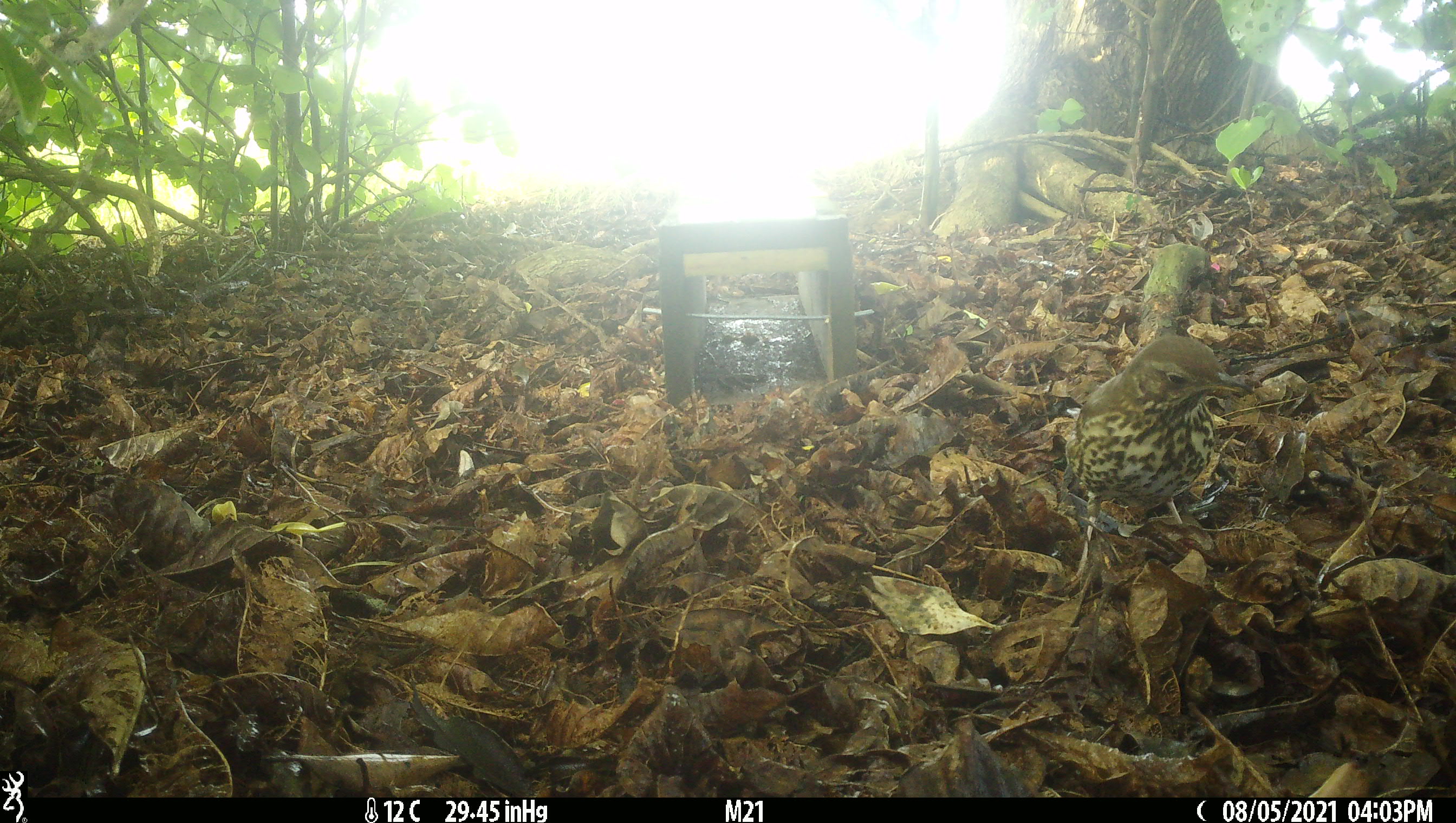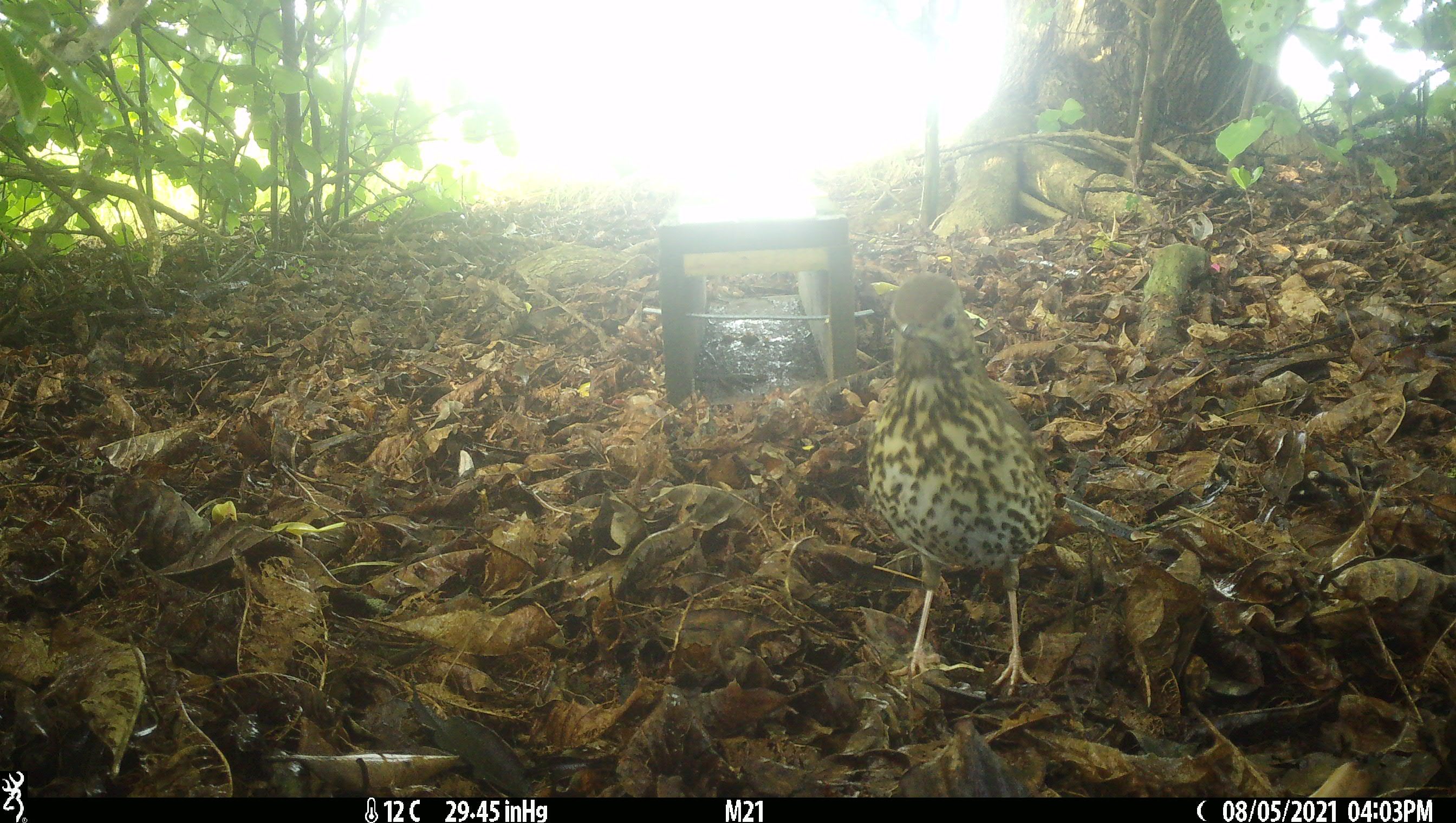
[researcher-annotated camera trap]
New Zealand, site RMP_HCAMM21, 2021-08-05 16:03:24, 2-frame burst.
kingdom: Animalia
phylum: Chordata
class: Aves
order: Passeriformes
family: Turdidae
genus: Turdus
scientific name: Turdus philomelos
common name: song thrush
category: thrush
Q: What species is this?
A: Thrush (song thrush) (Turdus philomelos).